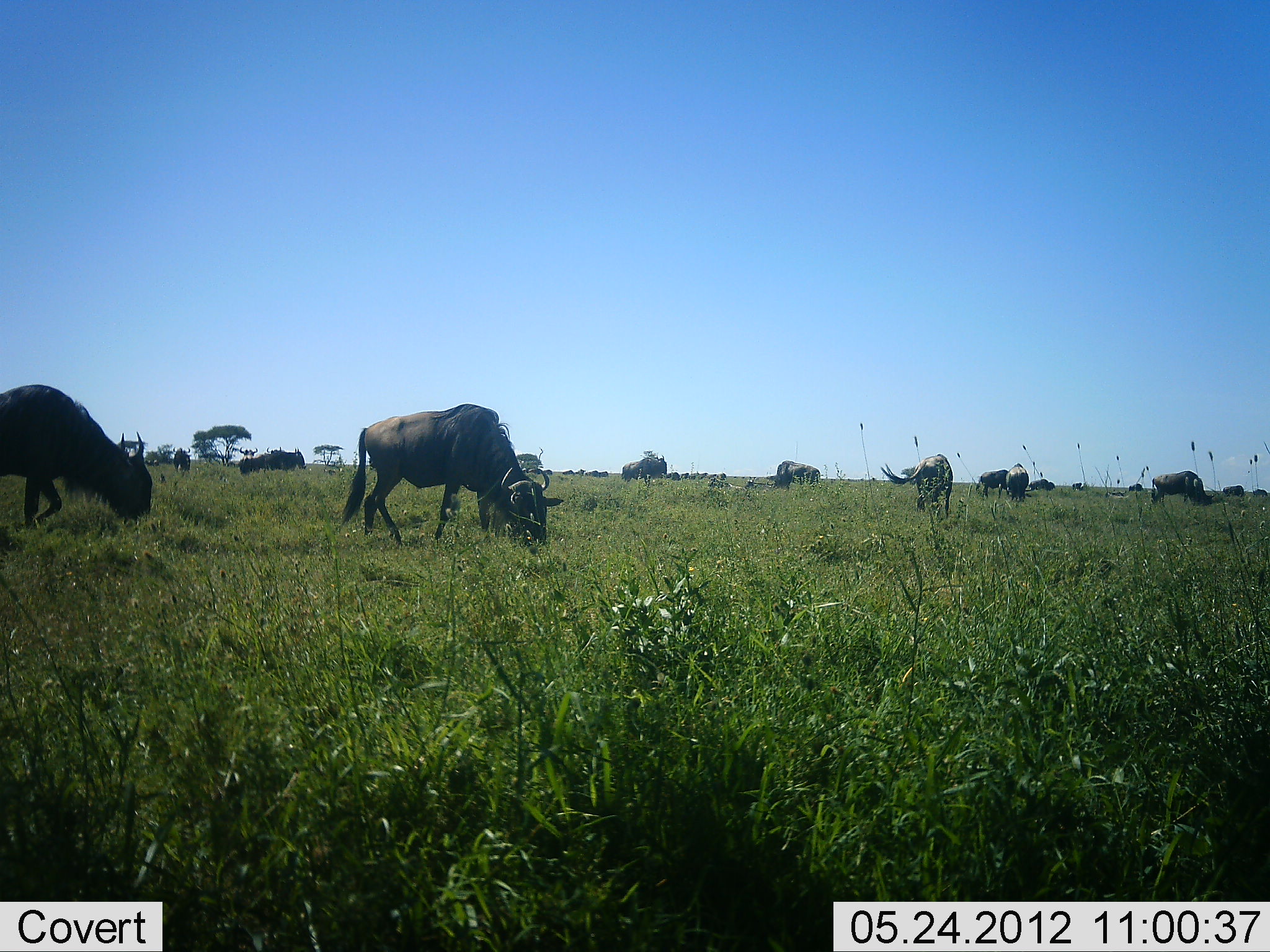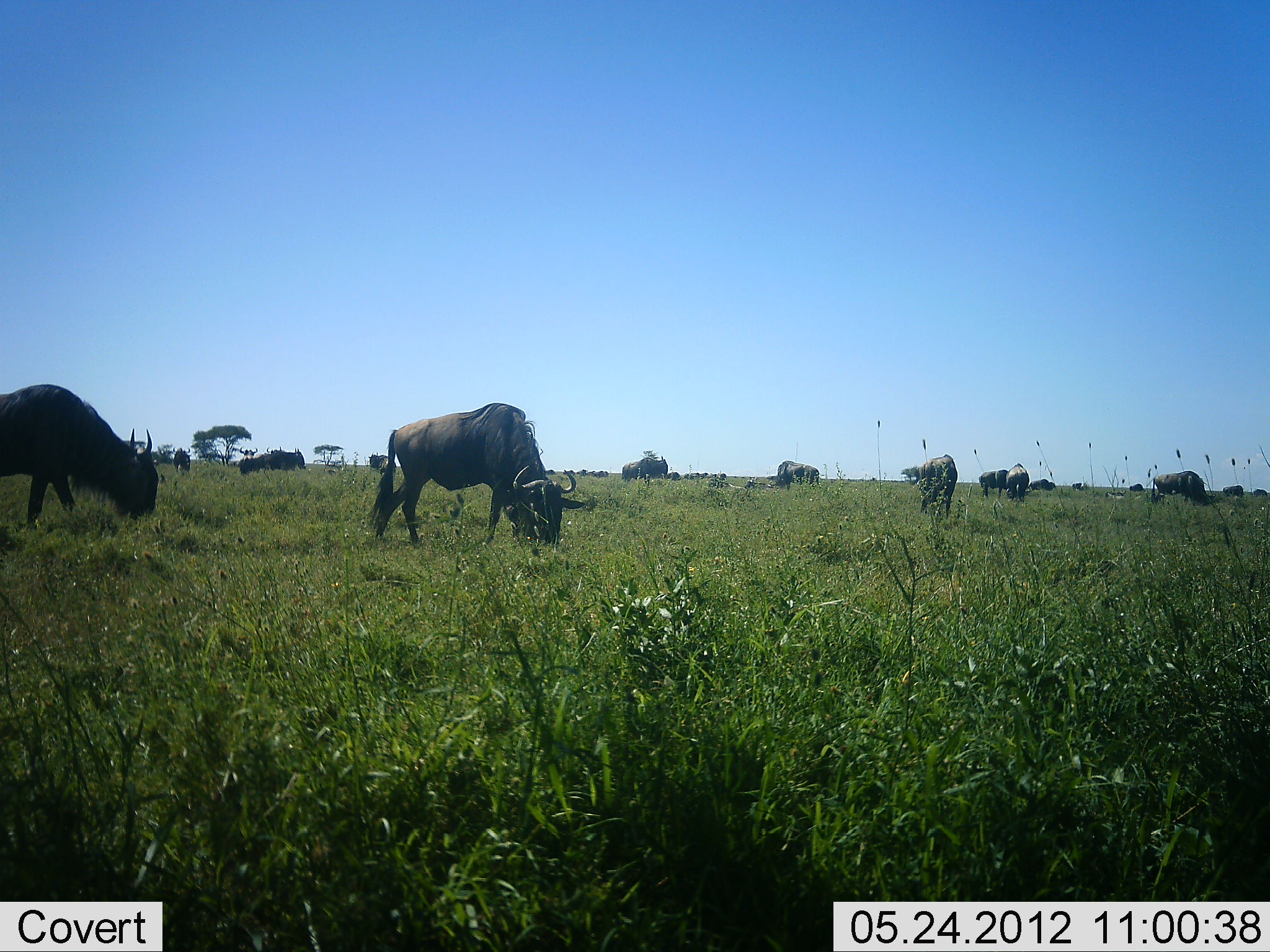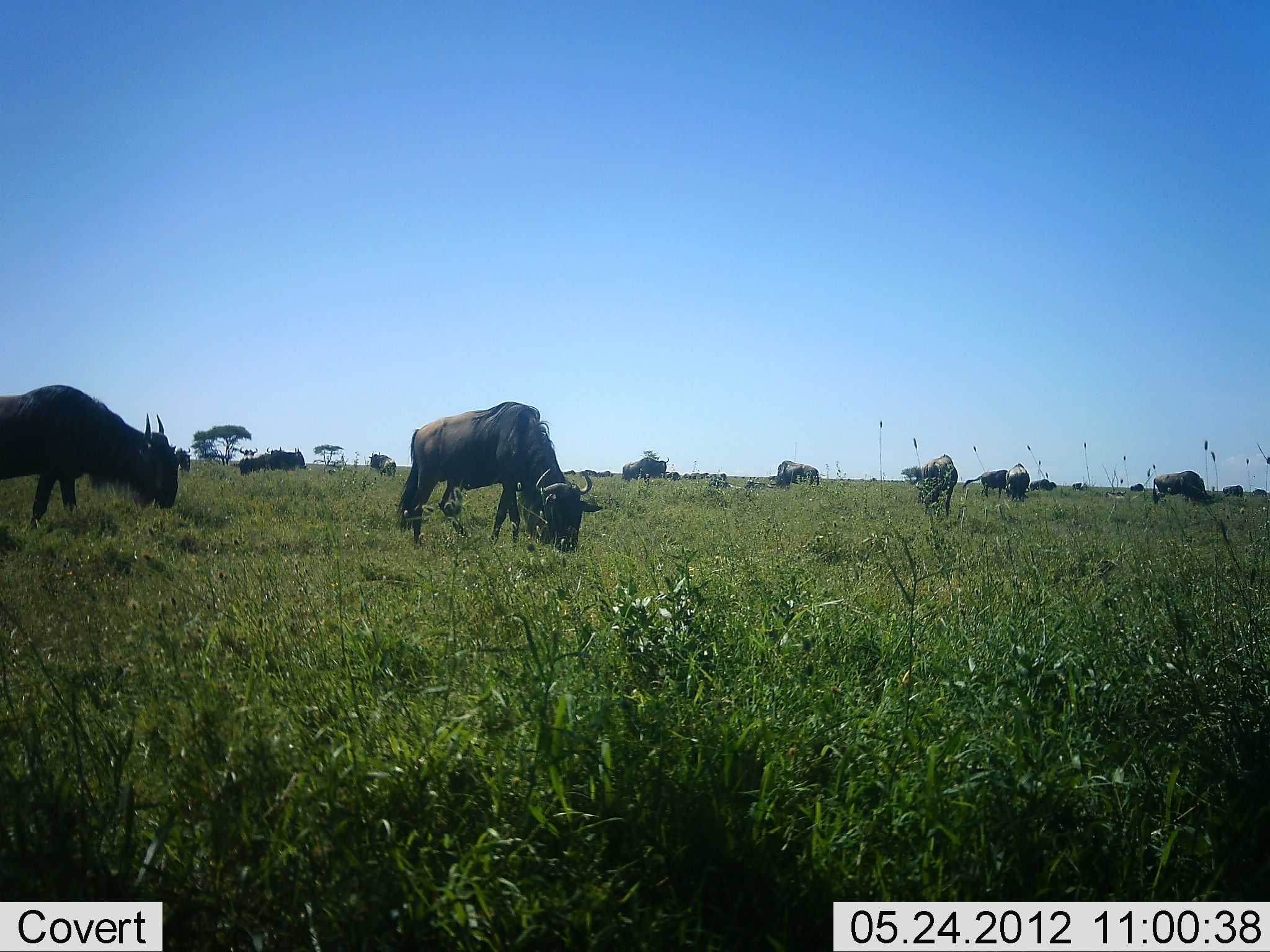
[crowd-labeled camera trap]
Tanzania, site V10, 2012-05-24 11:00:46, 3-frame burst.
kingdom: Animalia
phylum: Chordata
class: Mammalia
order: Artiodactyla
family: Bovidae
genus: Connochaetes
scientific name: Connochaetes taurinus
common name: blue wildebeest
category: wildebeest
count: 11-50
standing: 30%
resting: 0%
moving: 10%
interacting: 0%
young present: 0%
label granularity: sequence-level